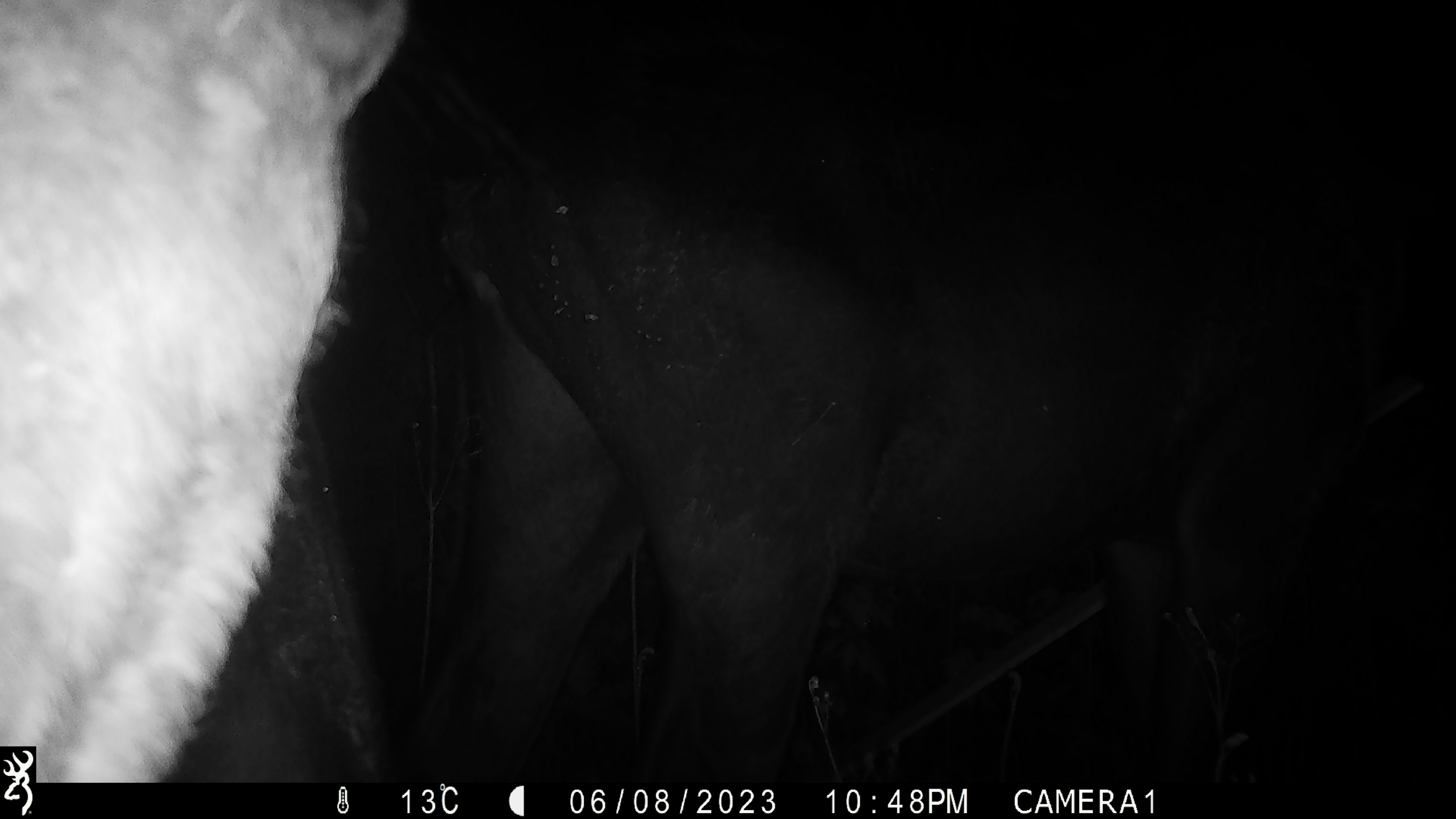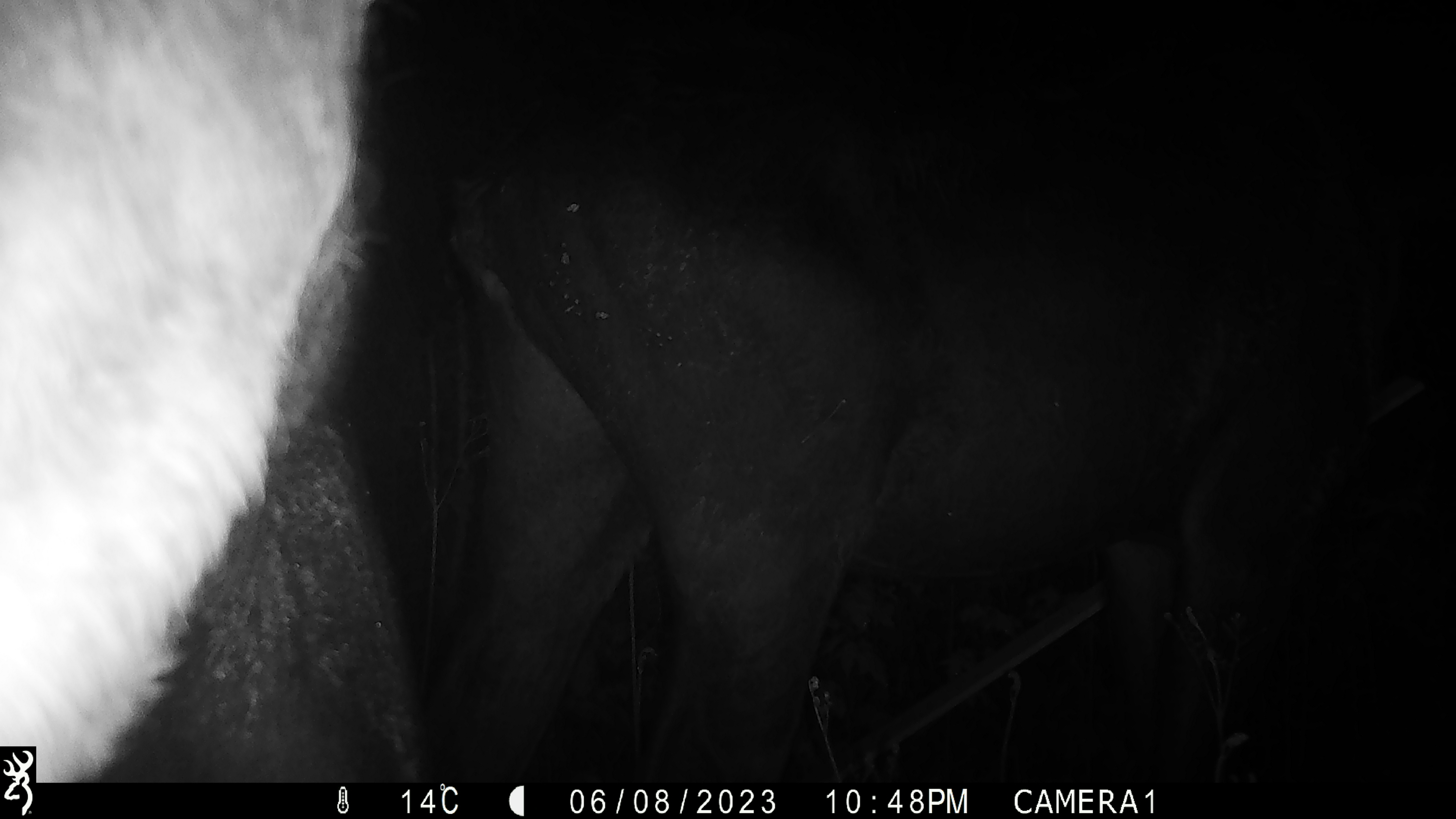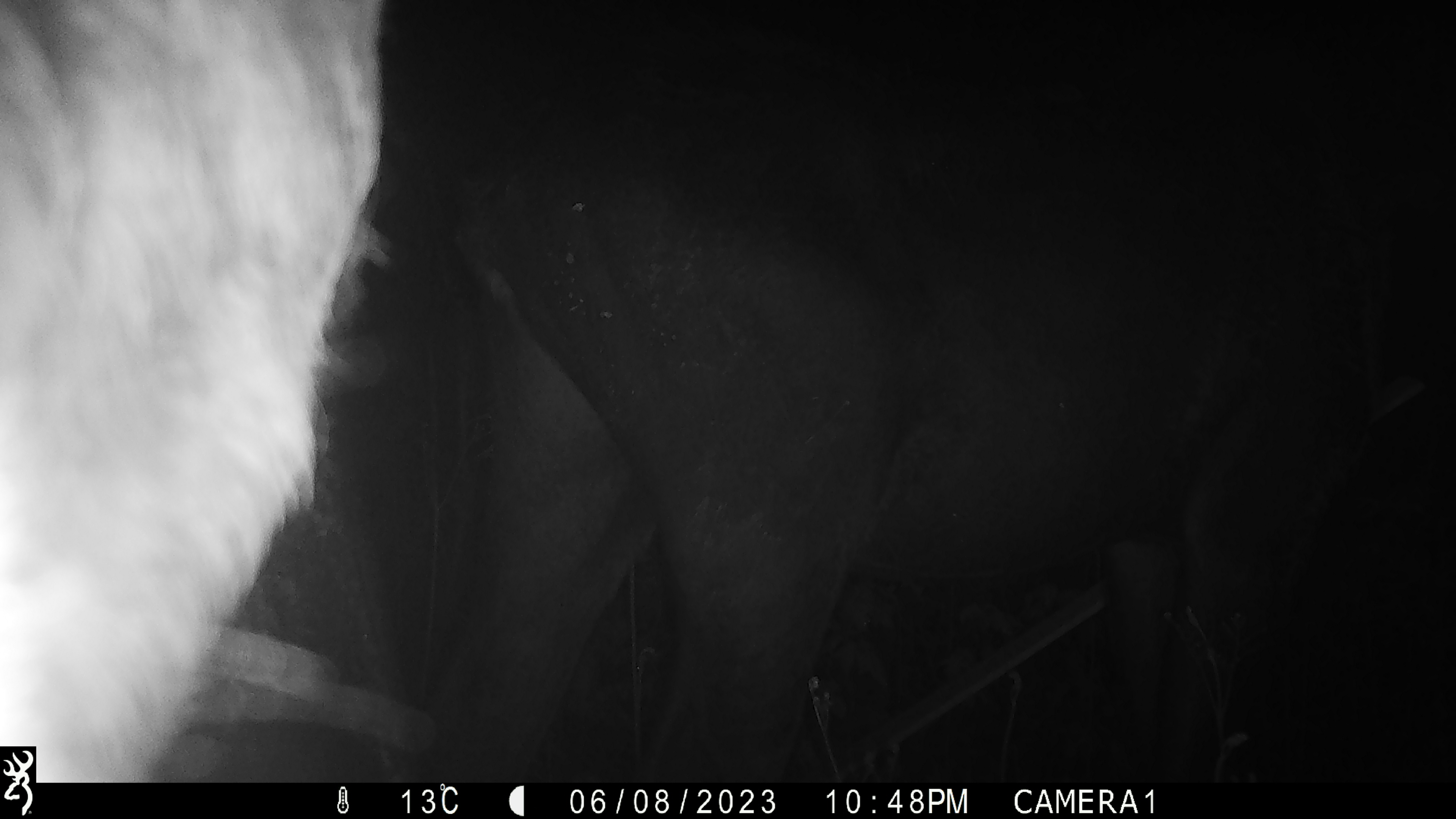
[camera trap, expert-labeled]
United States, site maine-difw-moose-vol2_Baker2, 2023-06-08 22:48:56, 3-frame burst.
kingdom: Animalia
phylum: Chordata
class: Mammalia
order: Artiodactyla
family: Cervidae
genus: Alces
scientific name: Alces alces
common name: moose